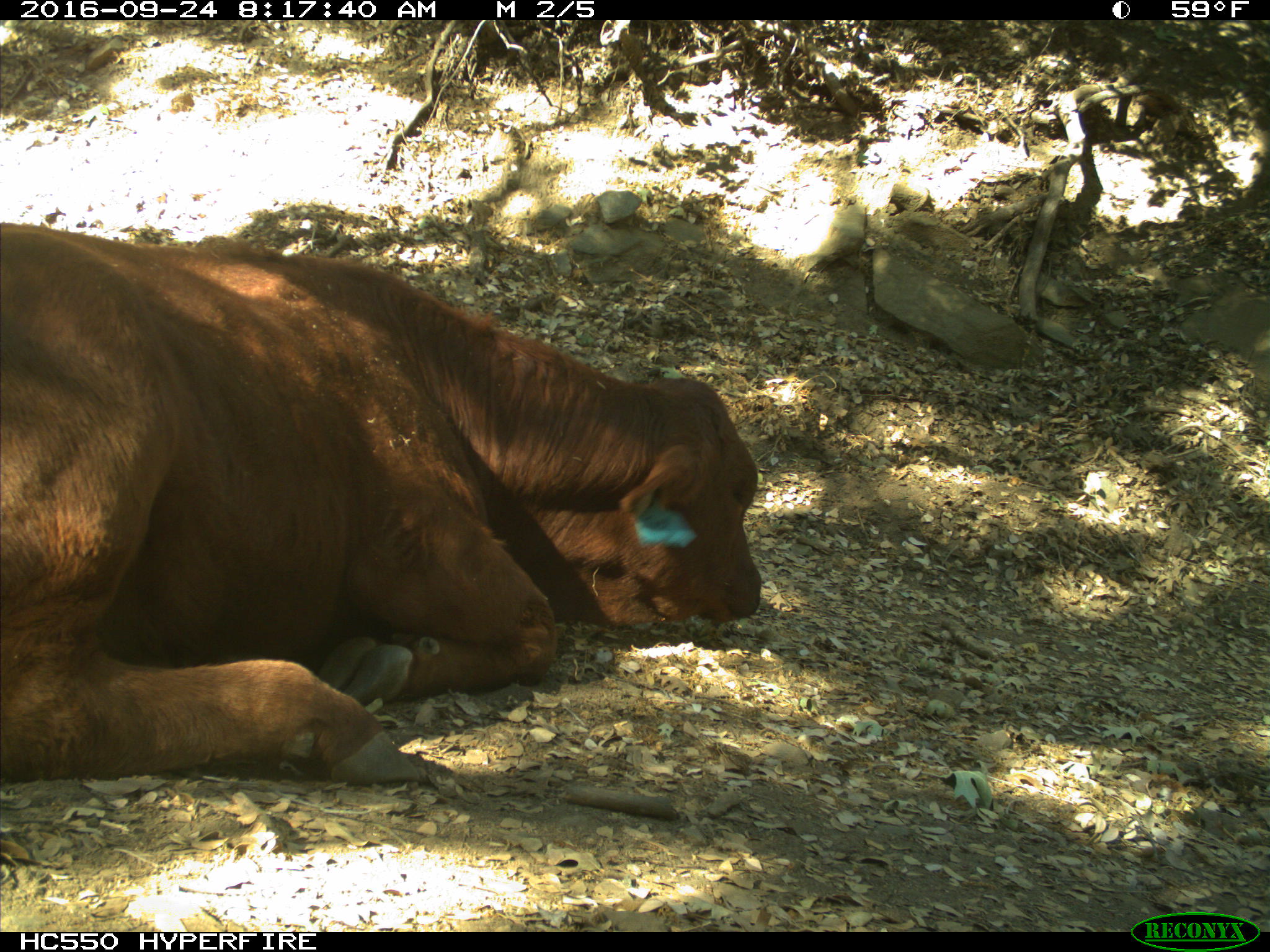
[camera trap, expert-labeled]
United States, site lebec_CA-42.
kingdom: Animalia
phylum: Chordata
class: Mammalia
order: Artiodactyla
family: Bovidae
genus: Bos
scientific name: Bos taurus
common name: domestic cow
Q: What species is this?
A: Bos taurus (domestic cow).